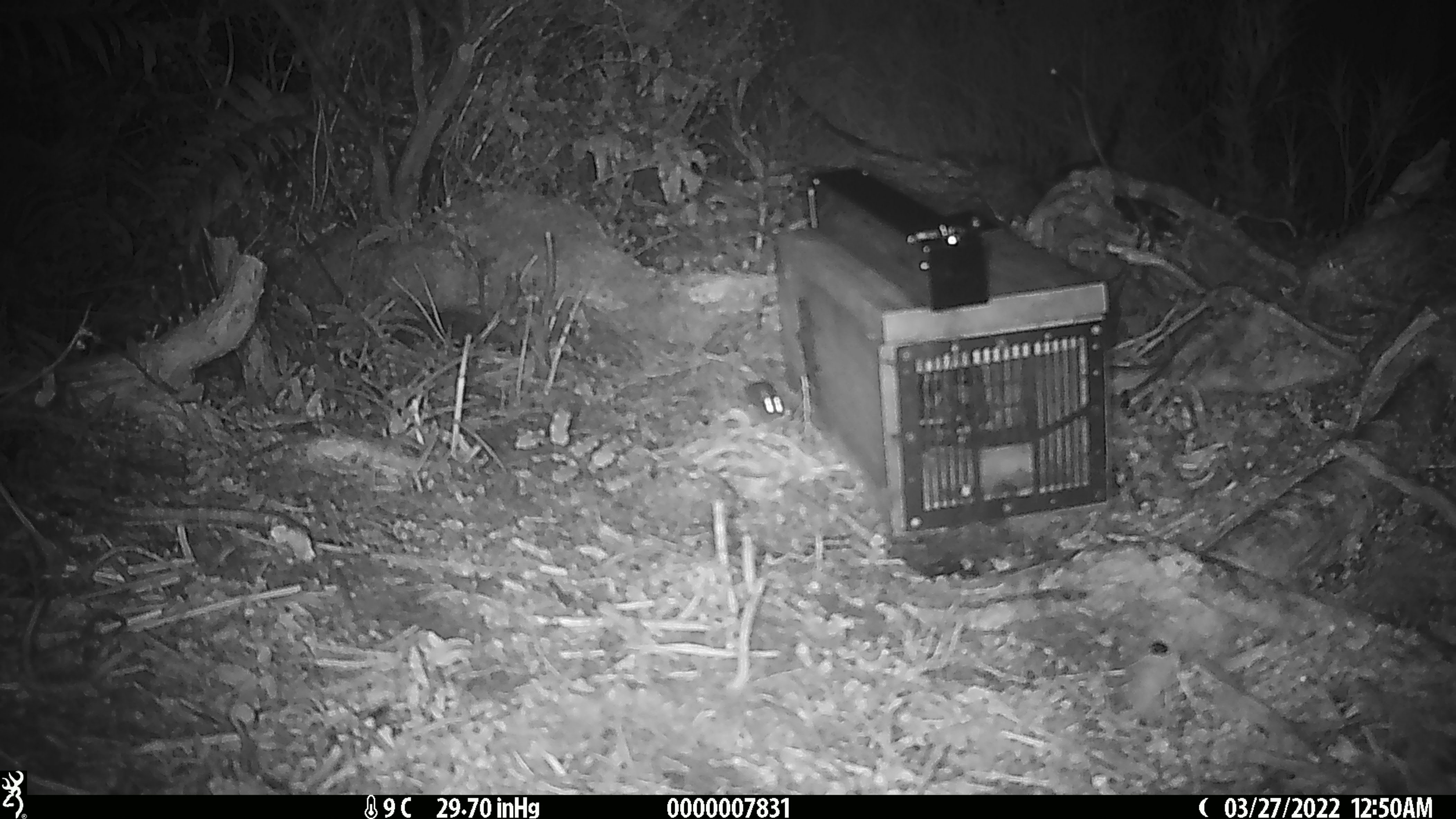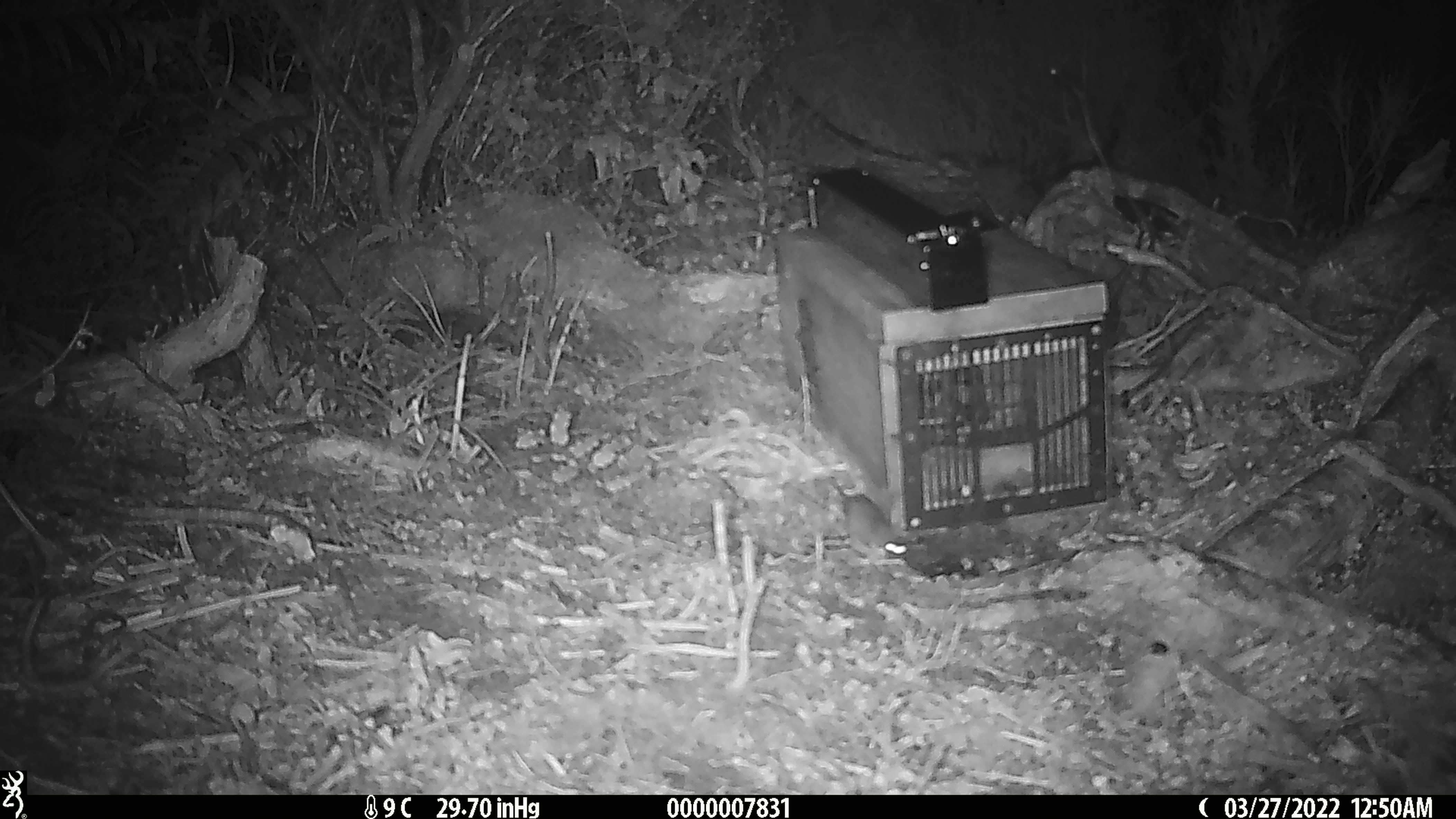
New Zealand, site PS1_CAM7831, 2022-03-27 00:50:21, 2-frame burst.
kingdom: Animalia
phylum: Chordata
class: Mammalia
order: Rodentia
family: Muridae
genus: Mus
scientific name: Mus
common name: mouse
Mouse (Mus).